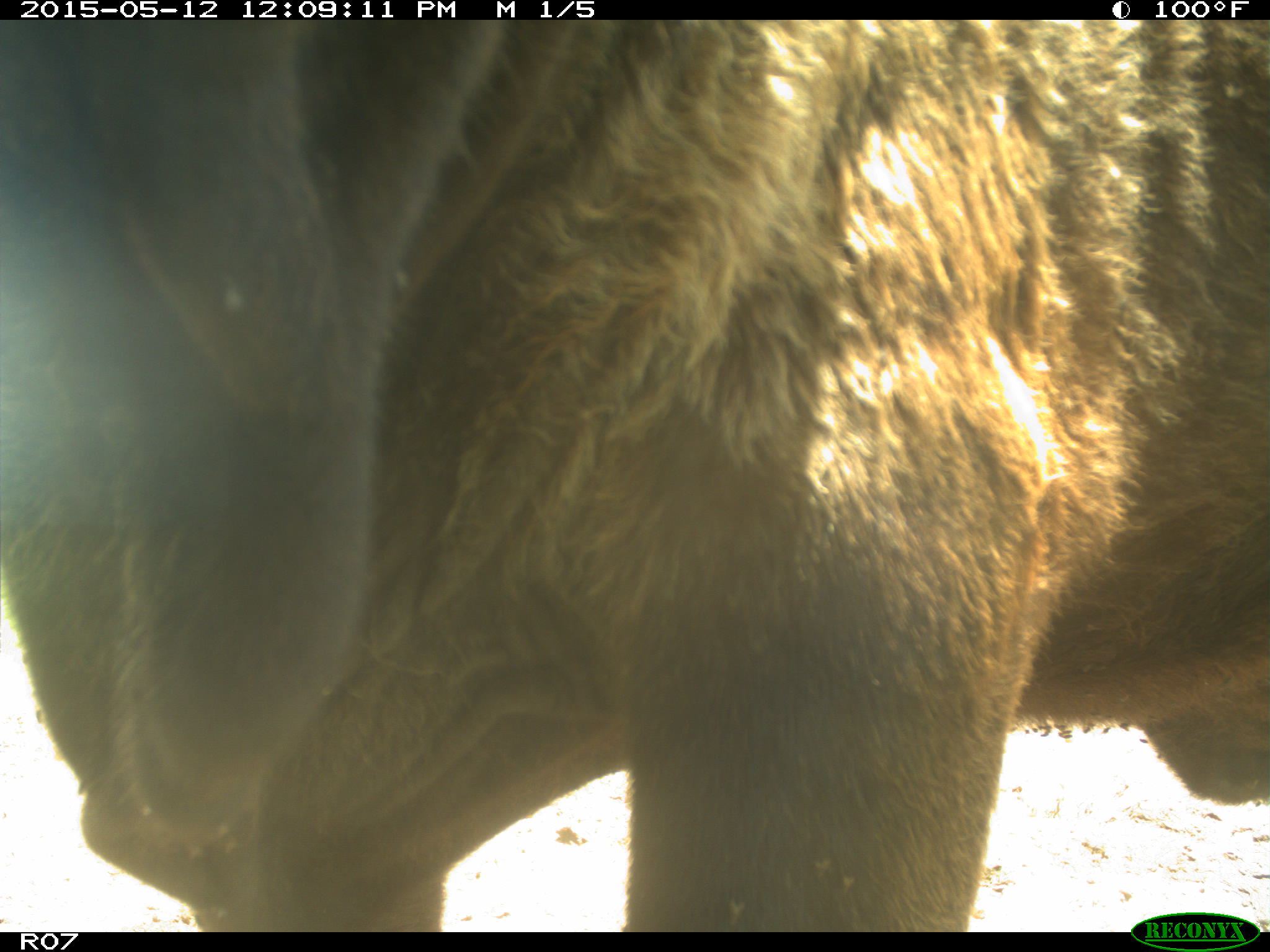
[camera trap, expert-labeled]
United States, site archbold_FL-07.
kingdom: Animalia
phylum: Chordata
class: Mammalia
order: Artiodactyla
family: Bovidae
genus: Bos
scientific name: Bos taurus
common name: domestic cow